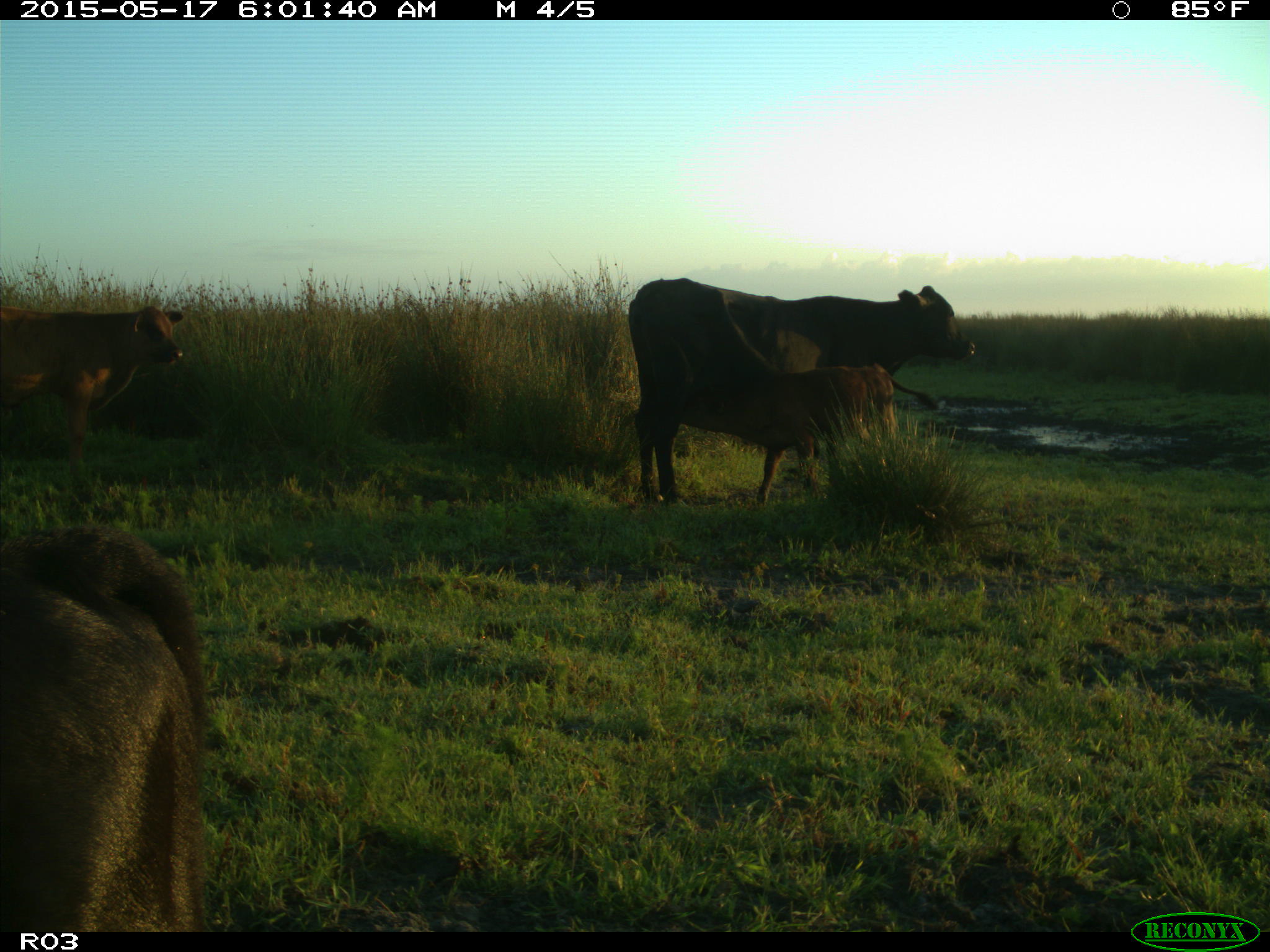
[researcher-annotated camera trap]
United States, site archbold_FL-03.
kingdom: Animalia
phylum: Chordata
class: Mammalia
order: Artiodactyla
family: Bovidae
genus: Bos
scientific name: Bos taurus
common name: domestic cow